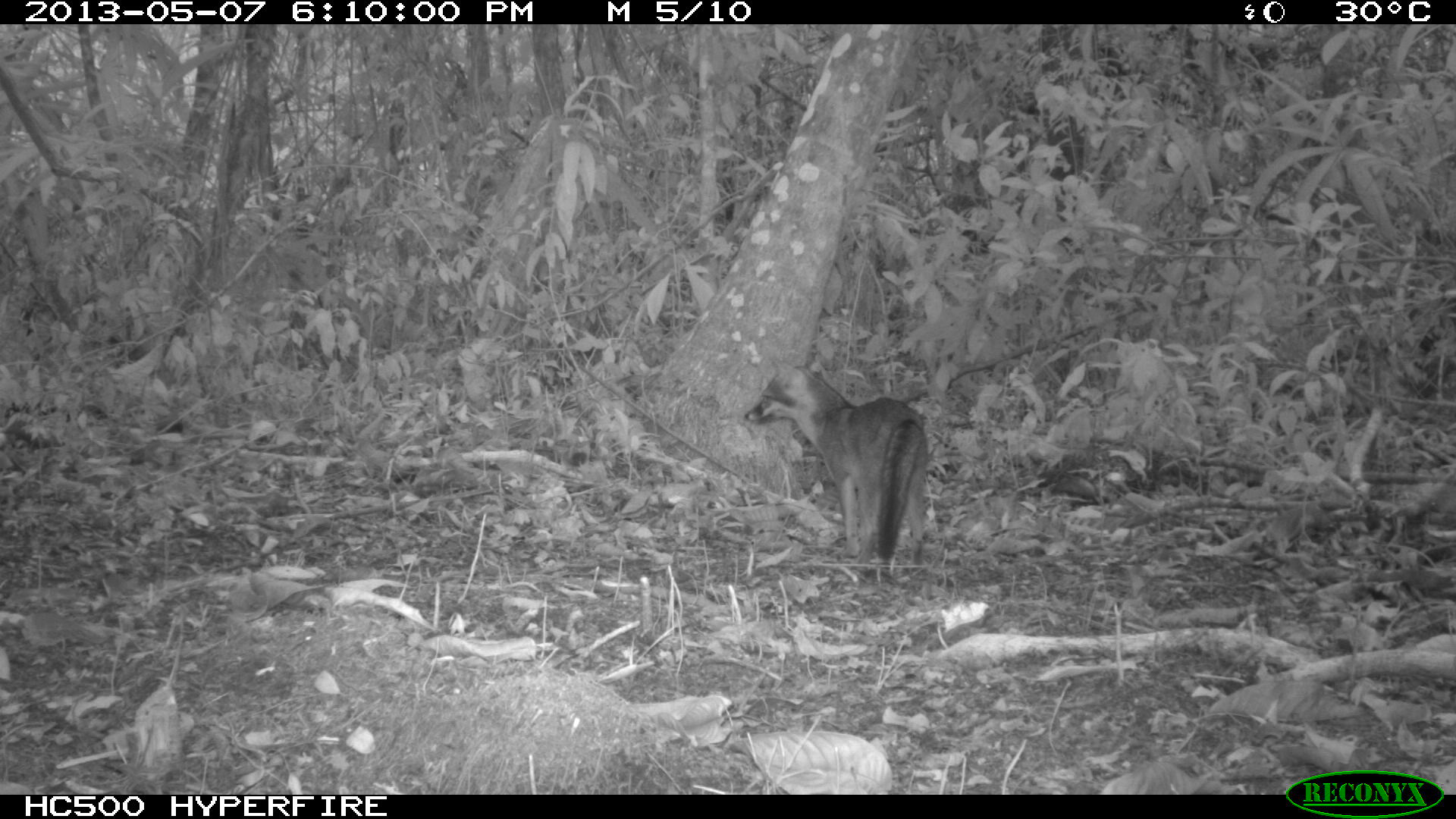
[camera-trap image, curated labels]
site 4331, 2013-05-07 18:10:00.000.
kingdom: Animalia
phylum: Chordata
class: Mammalia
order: Carnivora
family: Canidae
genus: Urocyon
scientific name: Urocyon cinereoargenteus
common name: gray fox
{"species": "Urocyon cinereoargenteus (gray fox)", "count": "1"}